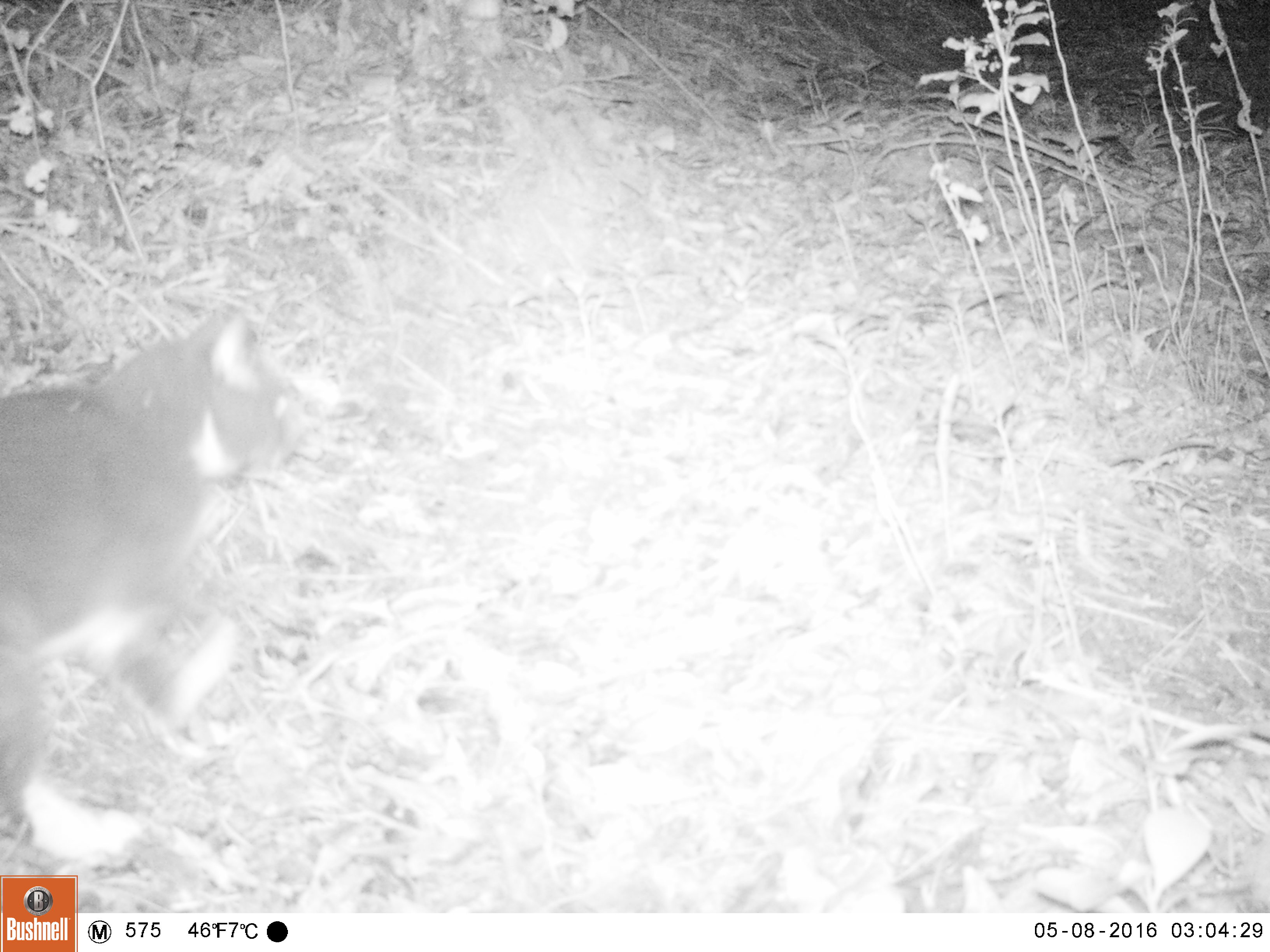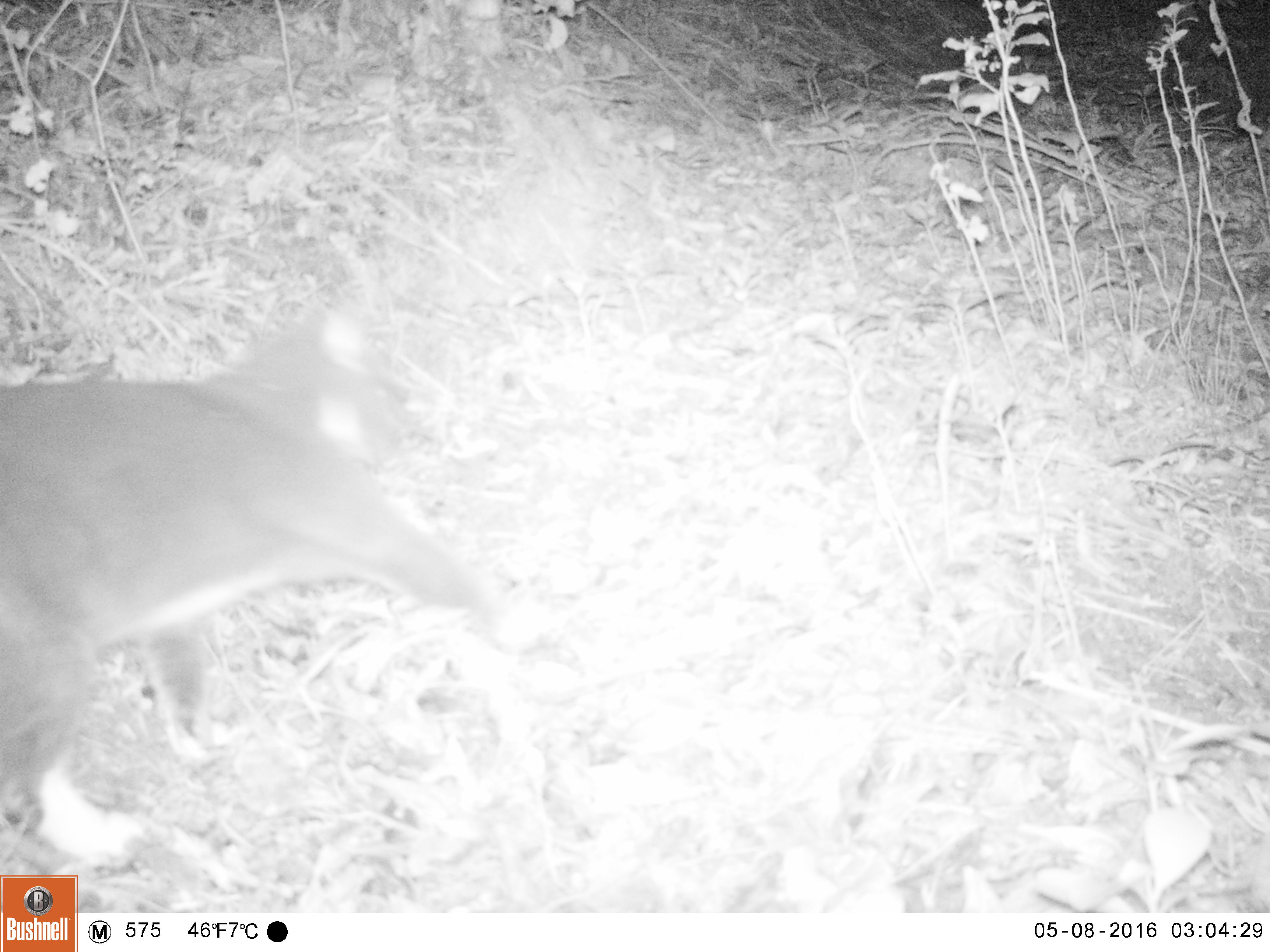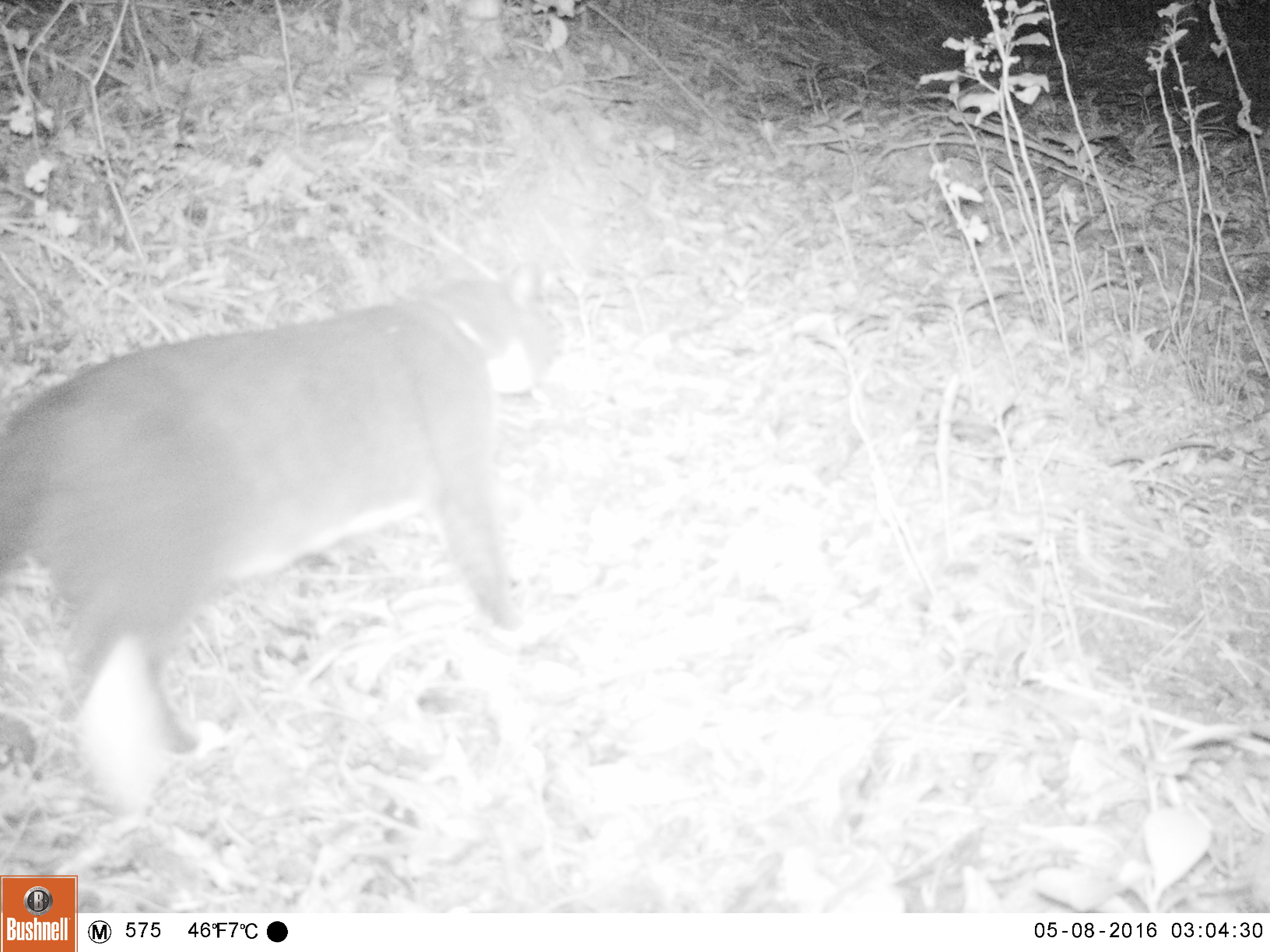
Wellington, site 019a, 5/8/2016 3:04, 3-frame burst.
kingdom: Animalia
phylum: Chordata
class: Mammalia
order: Carnivora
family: Felidae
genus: Felis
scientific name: Felis catus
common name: cat